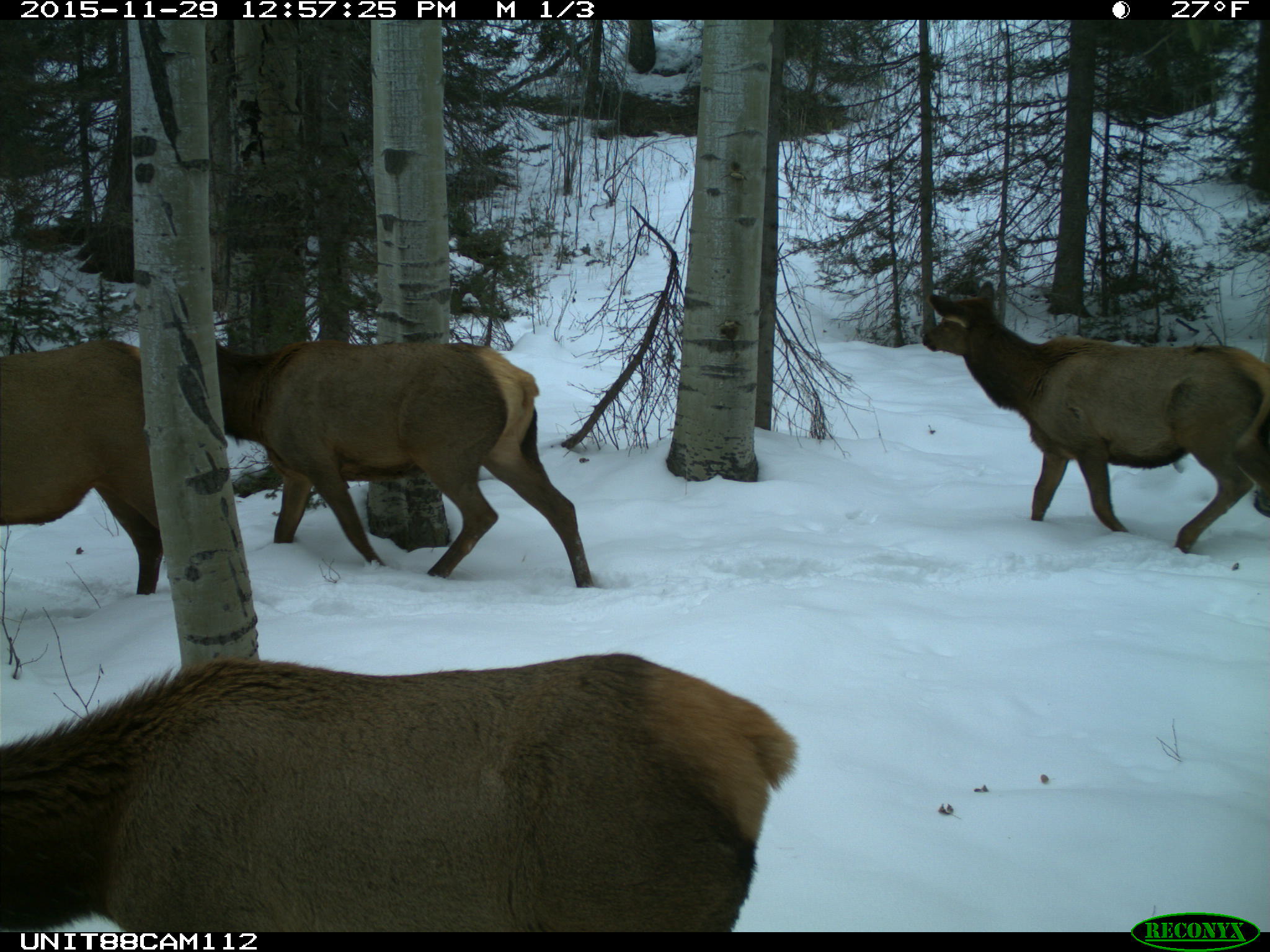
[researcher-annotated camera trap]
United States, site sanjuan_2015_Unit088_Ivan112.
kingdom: Animalia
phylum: Chordata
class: Mammalia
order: Artiodactyla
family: Cervidae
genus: Cervus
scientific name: Cervus elaphus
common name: red deer